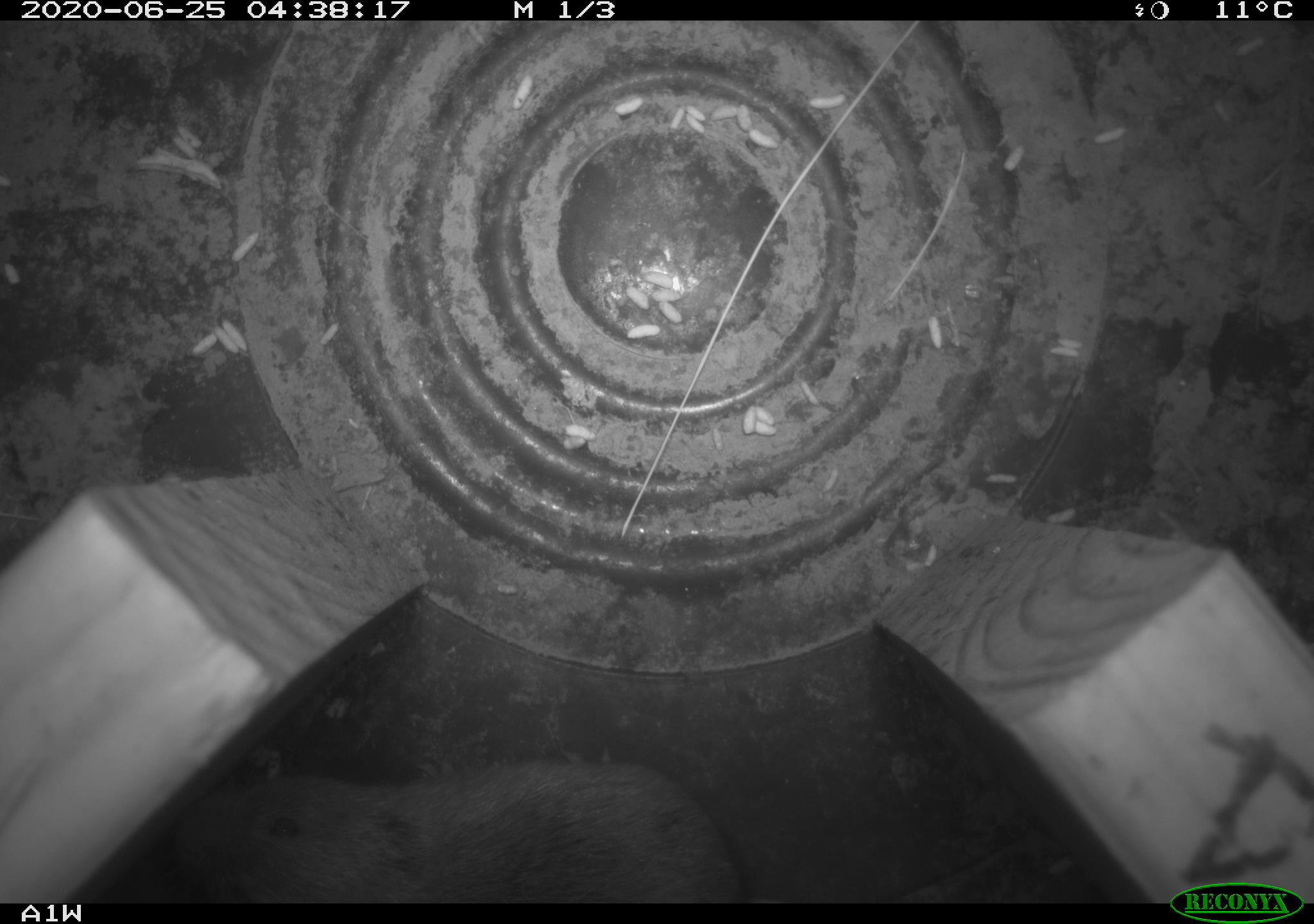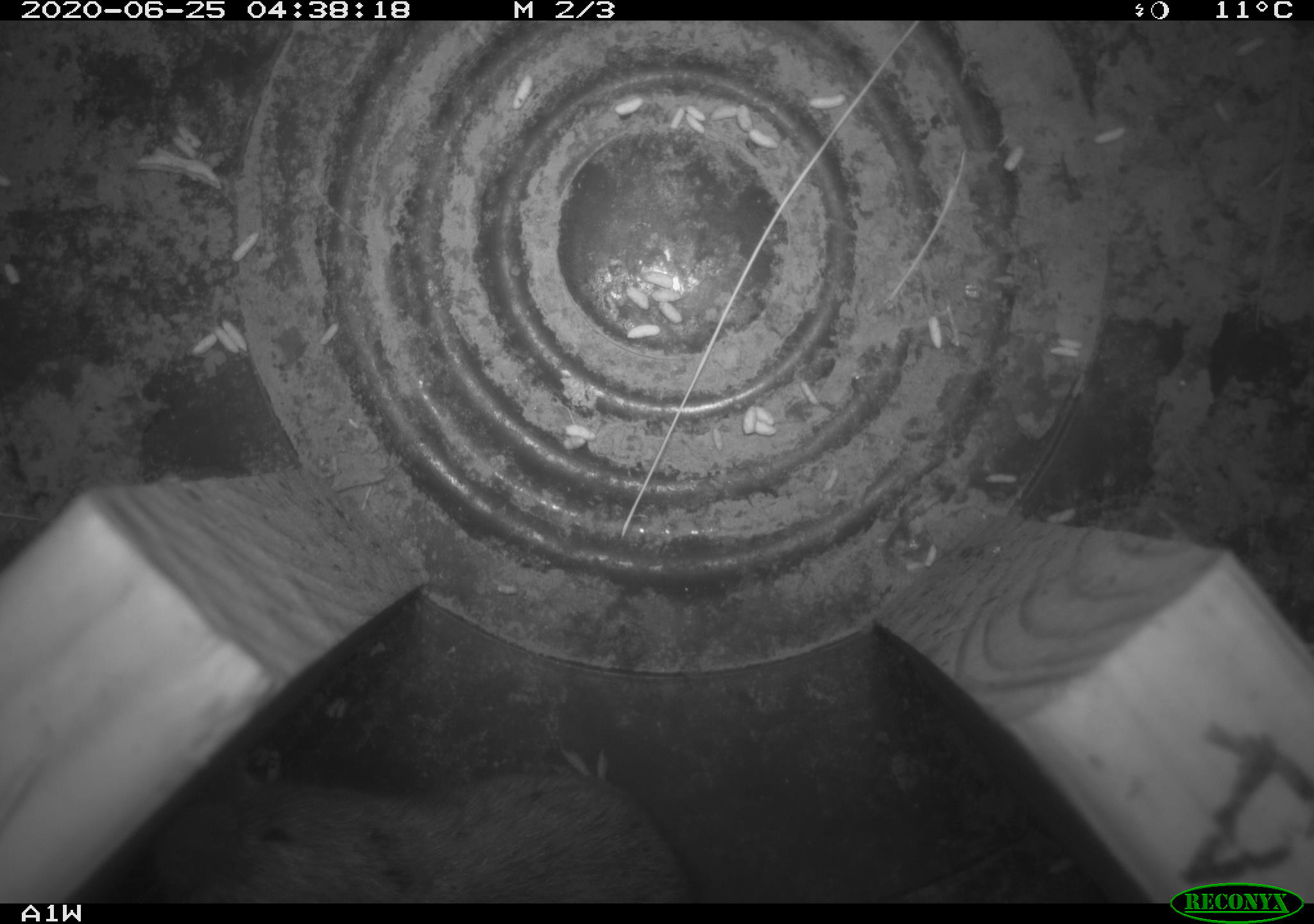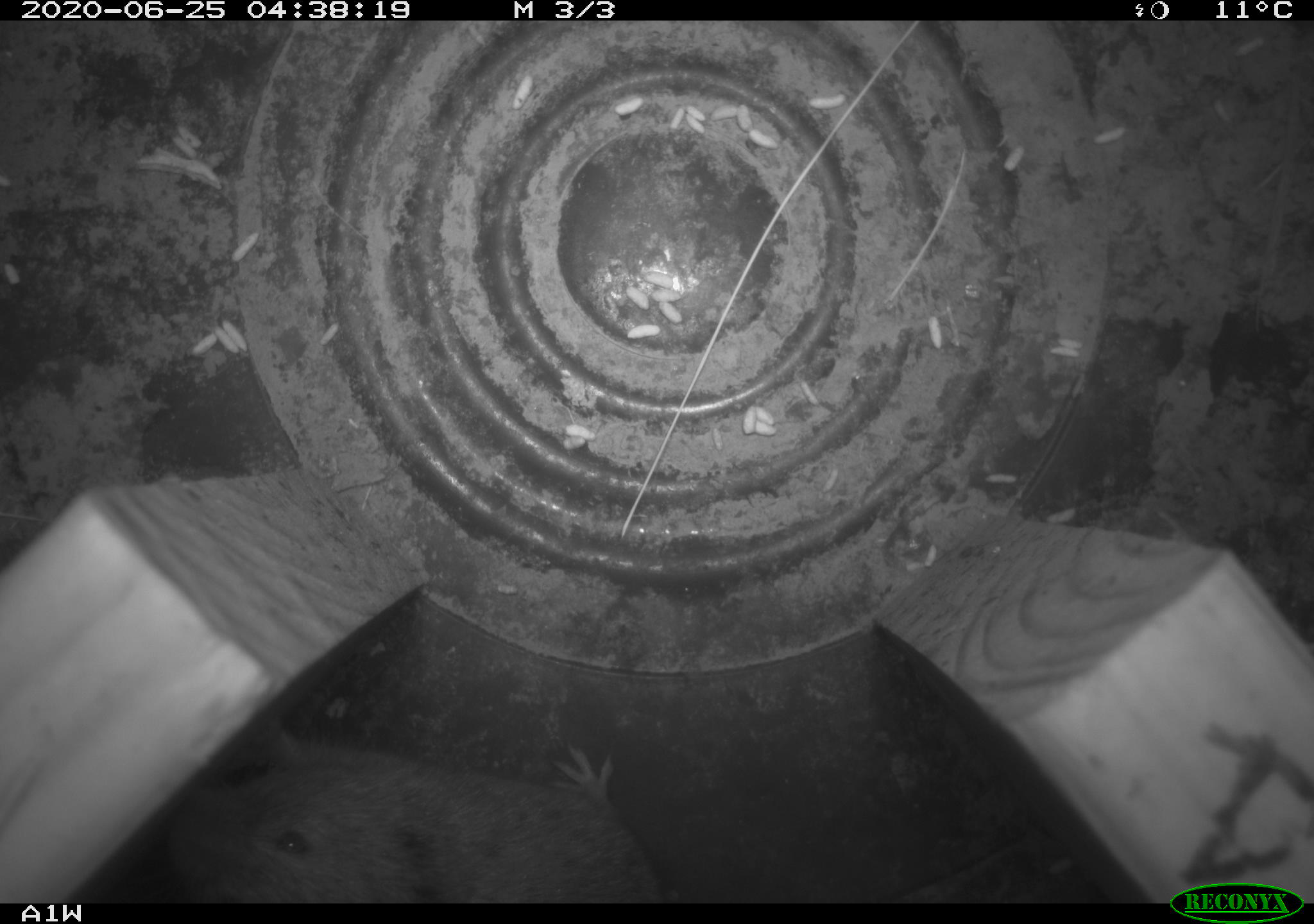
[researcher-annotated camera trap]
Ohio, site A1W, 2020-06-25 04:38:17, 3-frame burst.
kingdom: Animalia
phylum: Chordata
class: Mammalia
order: Rodentia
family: Cricetidae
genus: Microtus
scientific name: Microtus pennsylvanicus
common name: meadow vole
Meadow vole (Microtus pennsylvanicus).